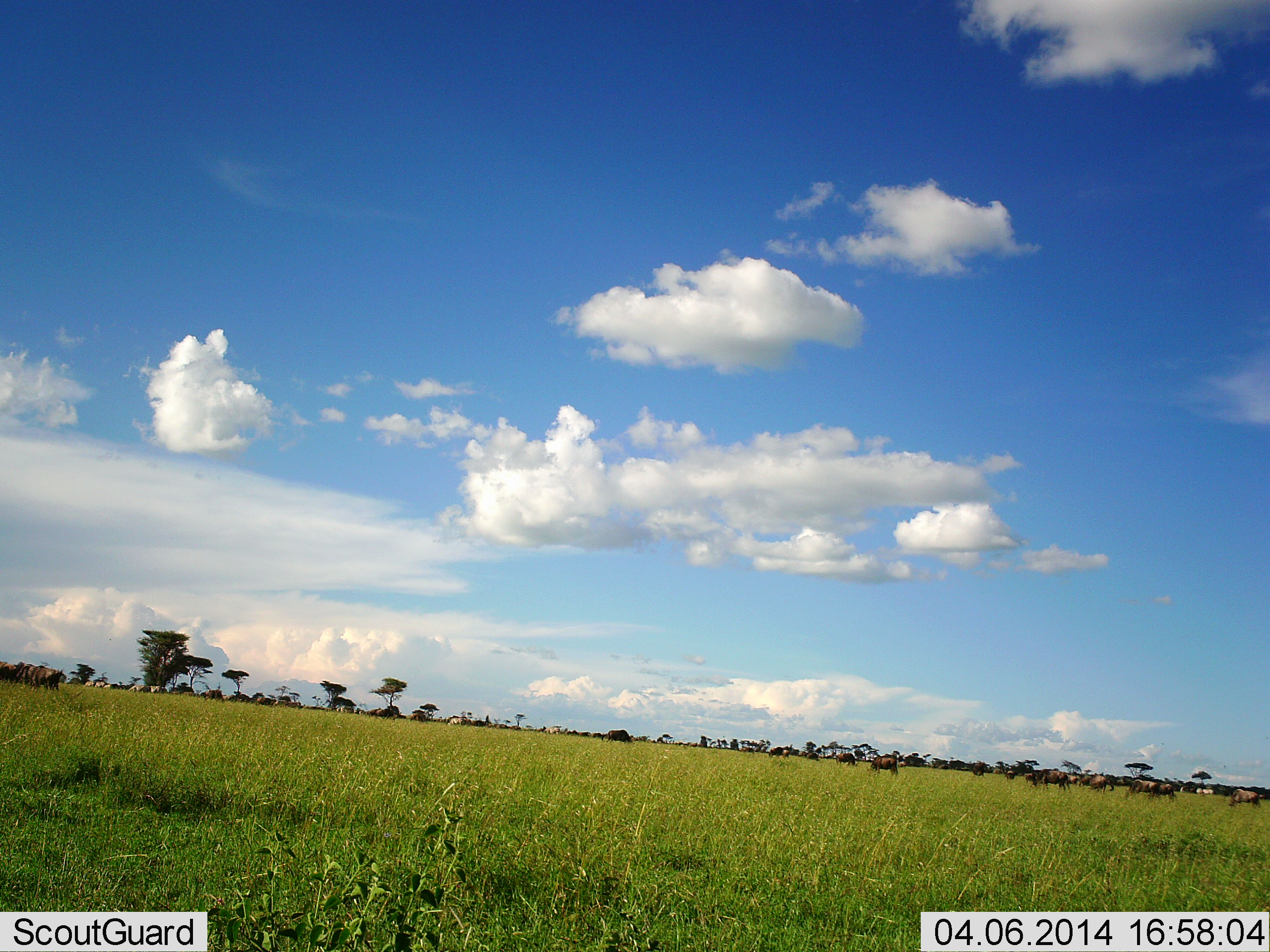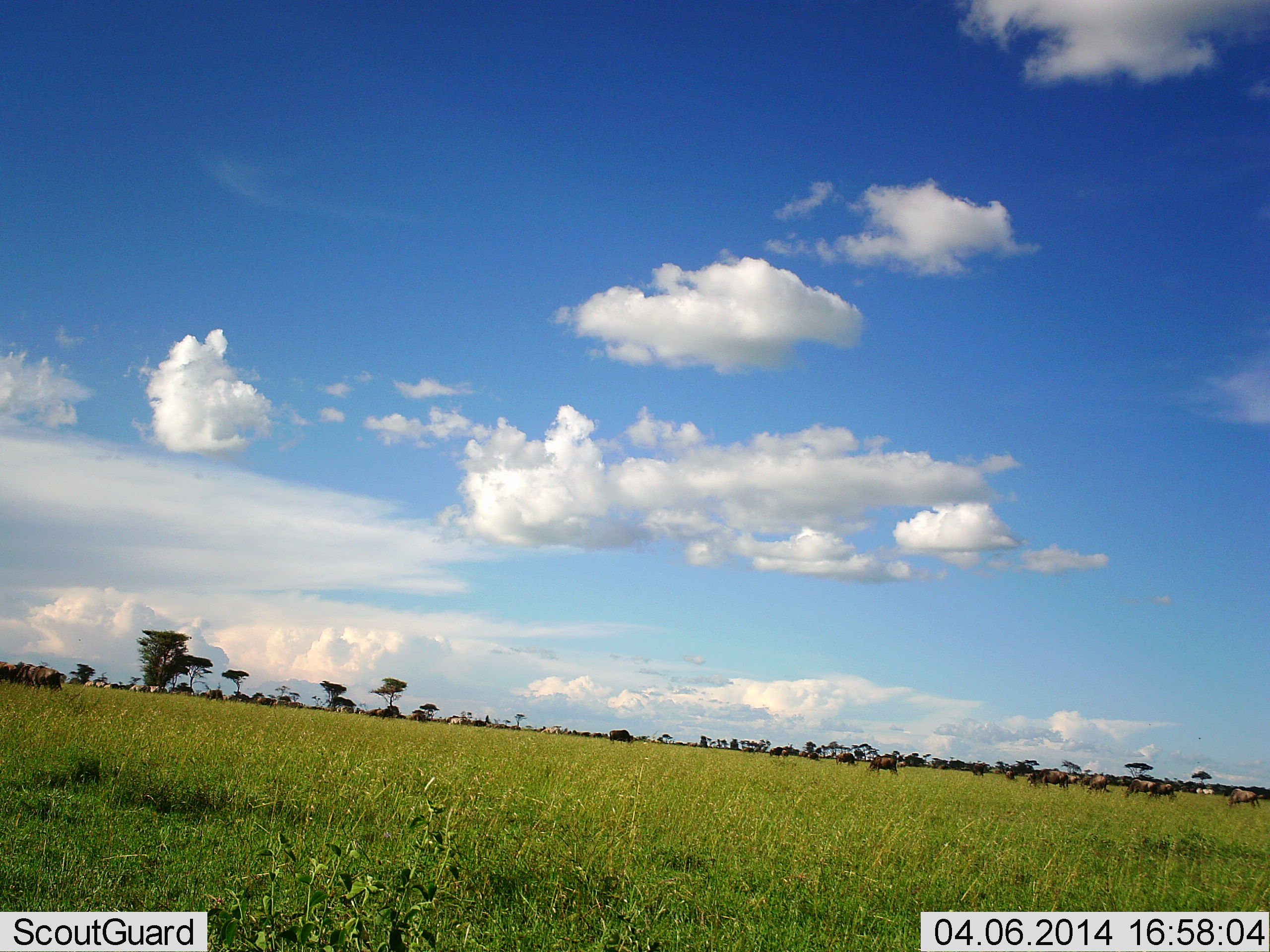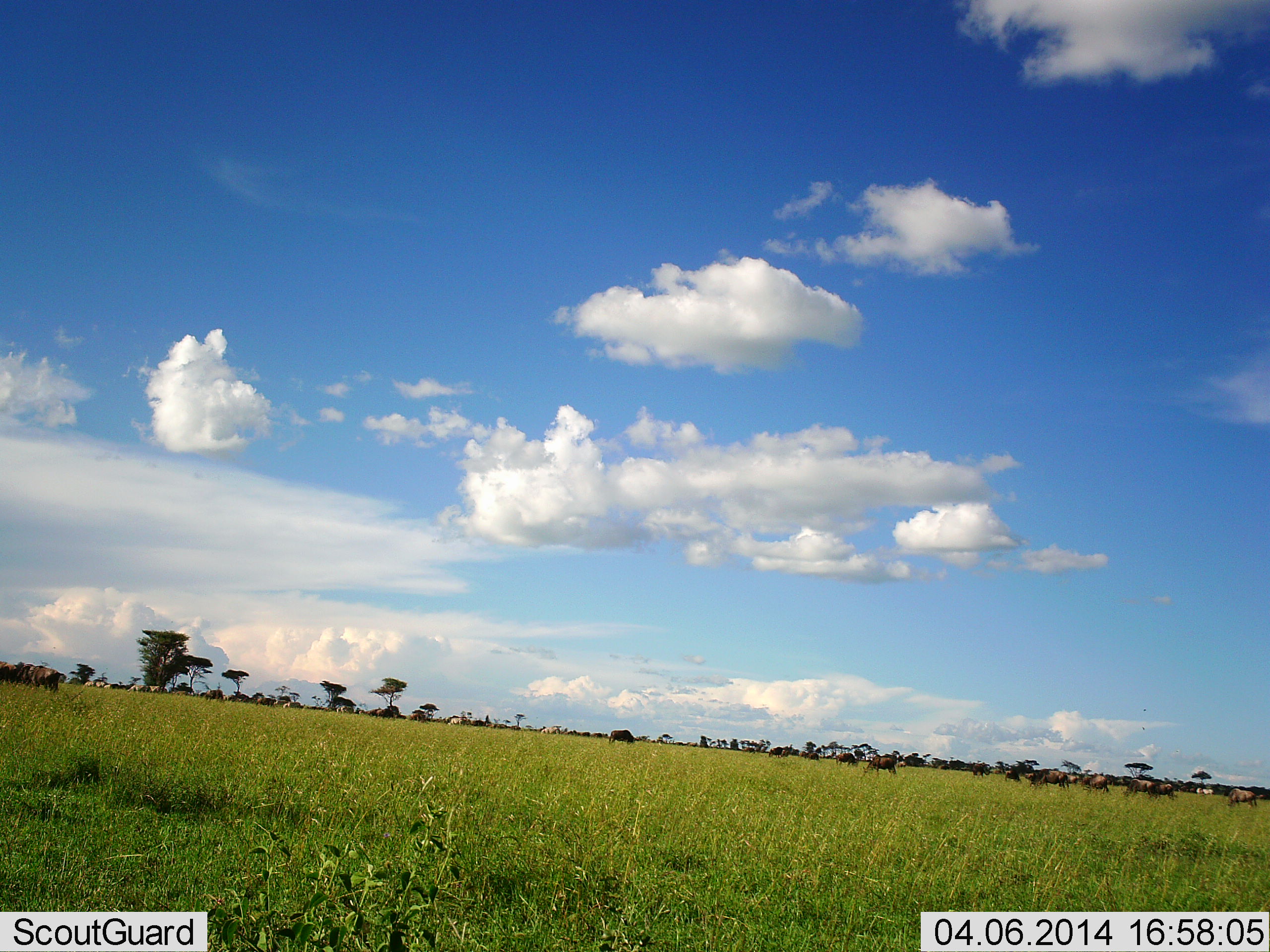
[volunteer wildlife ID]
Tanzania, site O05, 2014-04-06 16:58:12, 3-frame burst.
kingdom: Animalia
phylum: Chordata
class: Mammalia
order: Artiodactyla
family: Bovidae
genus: Connochaetes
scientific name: Connochaetes taurinus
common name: blue wildebeest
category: wildebeest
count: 11-50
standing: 45%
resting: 18%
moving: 55%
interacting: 9%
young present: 9%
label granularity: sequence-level